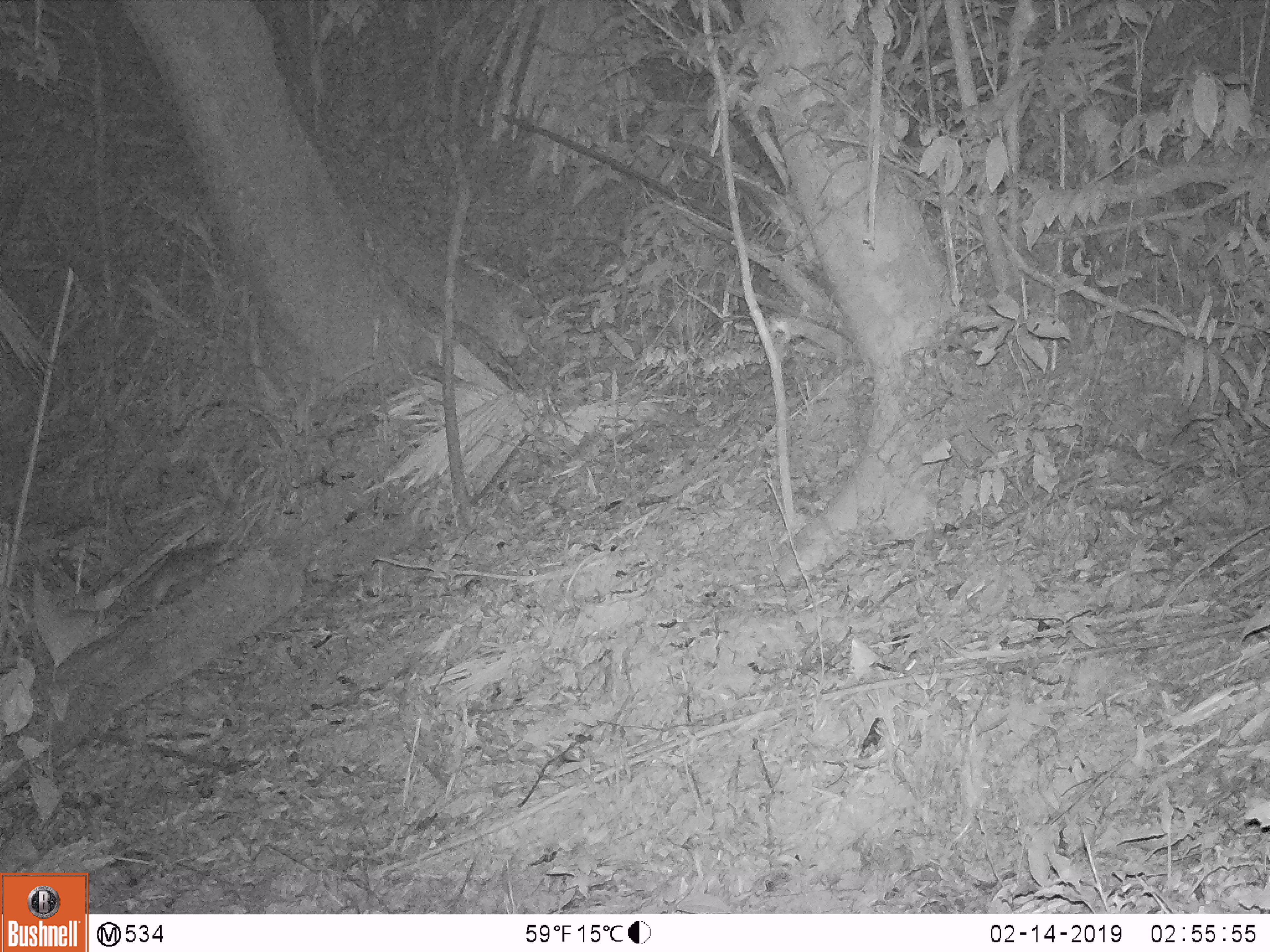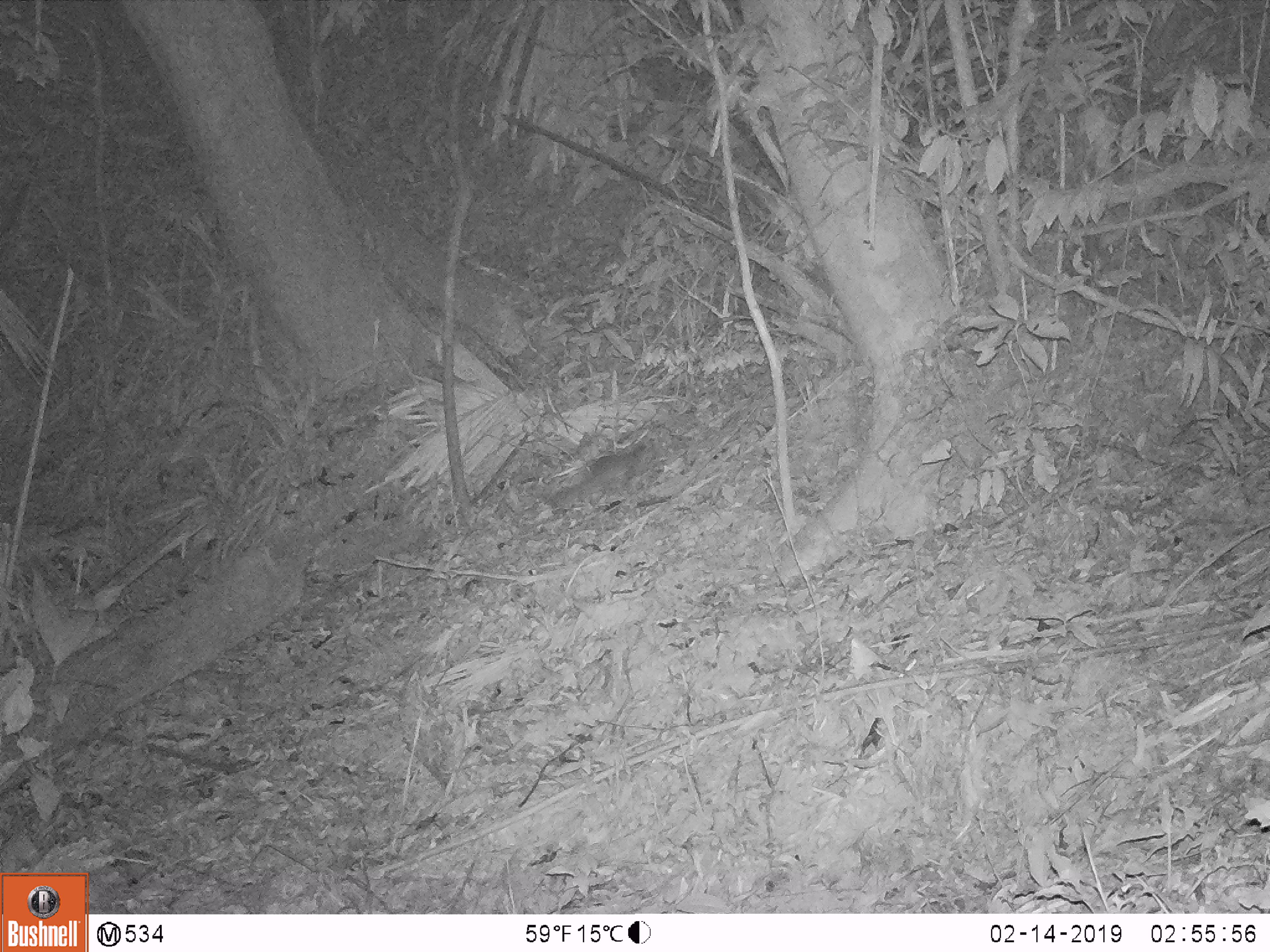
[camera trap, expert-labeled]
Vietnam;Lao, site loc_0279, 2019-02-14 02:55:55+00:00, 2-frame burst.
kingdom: Animalia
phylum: Chordata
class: Mammalia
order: Carnivora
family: Mustelidae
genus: Melogale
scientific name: Melogale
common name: ferret badger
Ferret badger (Melogale). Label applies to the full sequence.